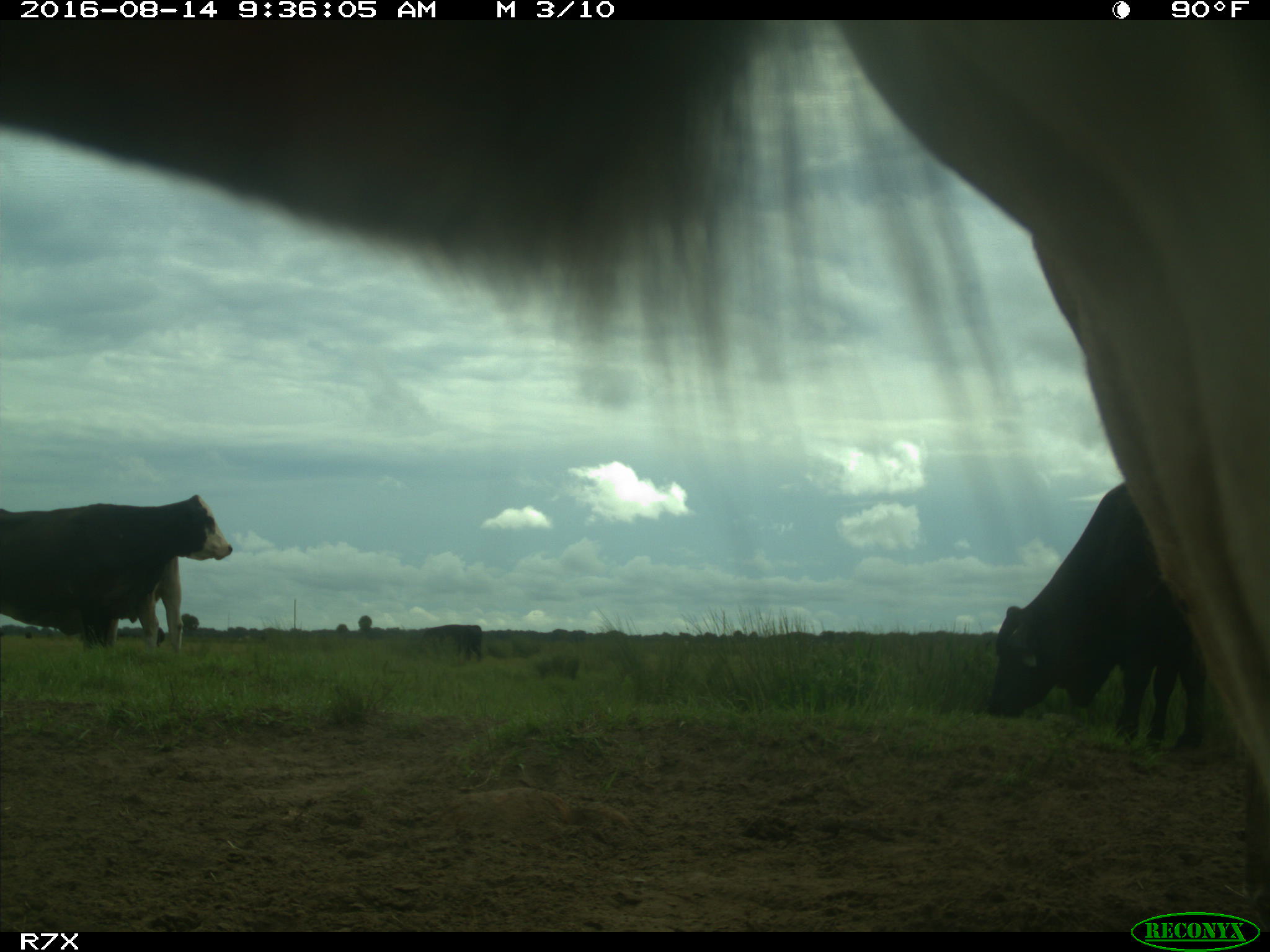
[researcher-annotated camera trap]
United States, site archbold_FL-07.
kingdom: Animalia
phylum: Chordata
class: Mammalia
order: Artiodactyla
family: Bovidae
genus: Bos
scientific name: Bos taurus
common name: domestic cow